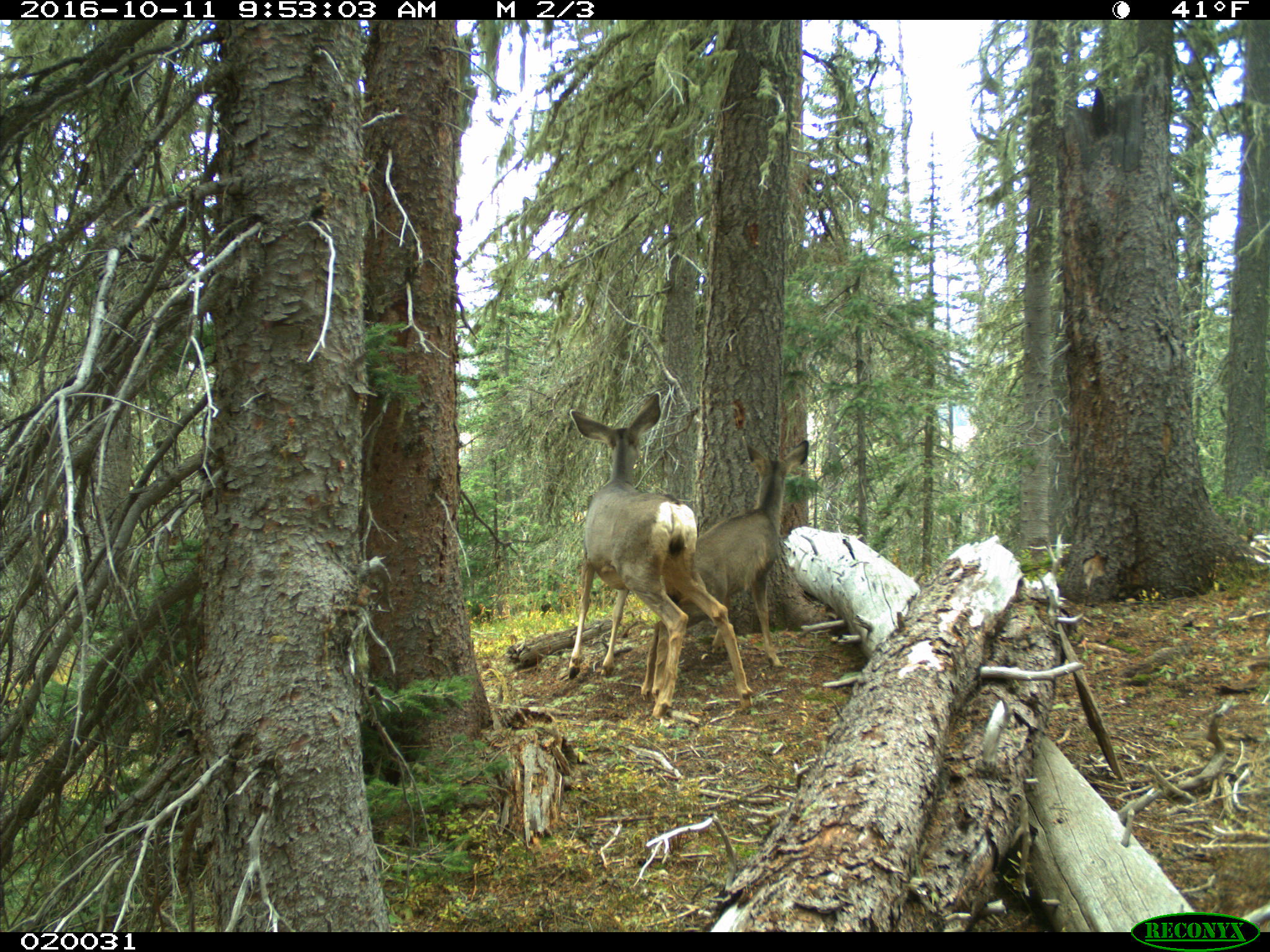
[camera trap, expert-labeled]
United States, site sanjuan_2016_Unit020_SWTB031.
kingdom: Animalia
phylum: Chordata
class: Mammalia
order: Artiodactyla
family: Cervidae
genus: Odocoileus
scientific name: Odocoileus hemionus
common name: mule deer